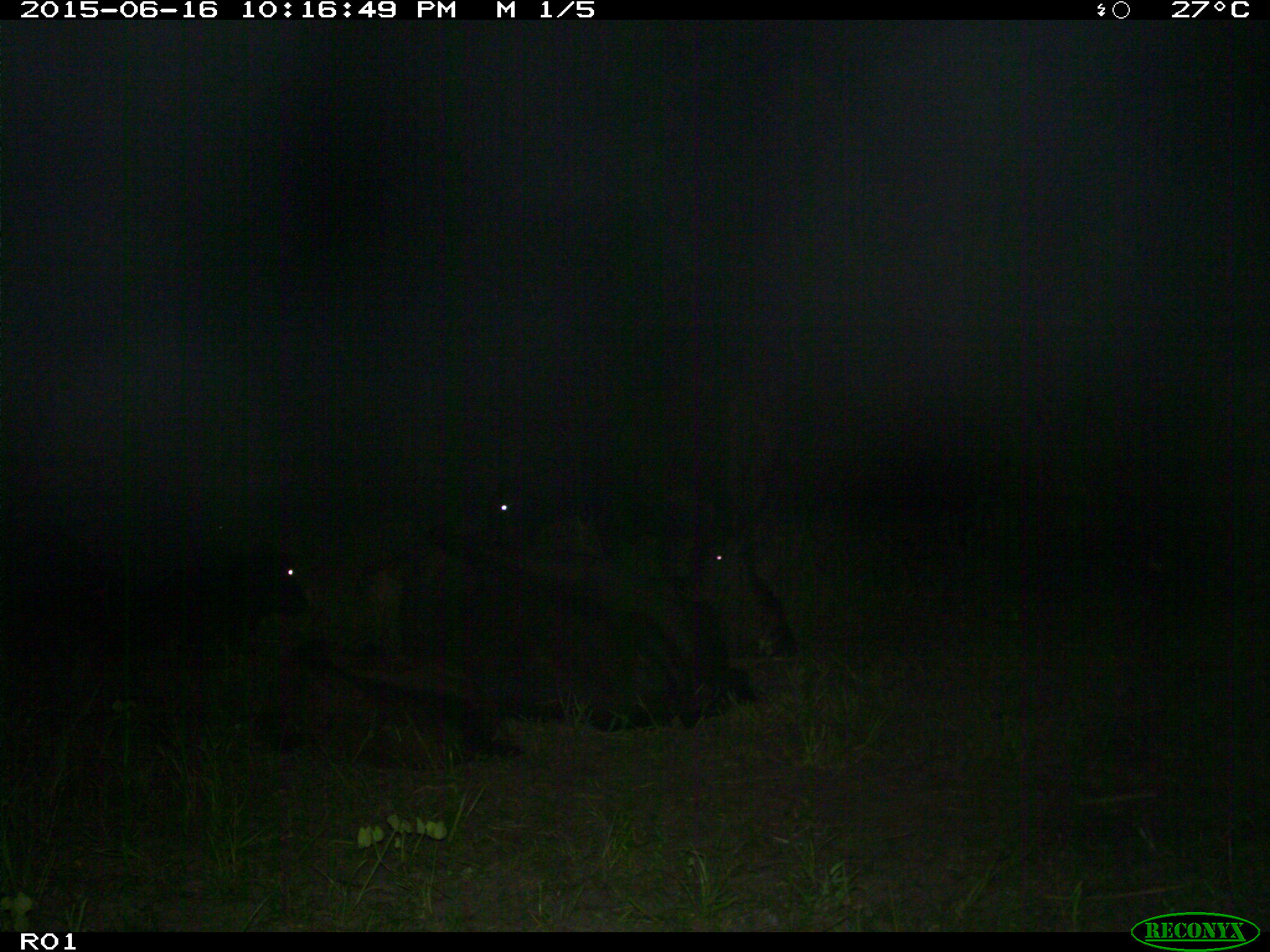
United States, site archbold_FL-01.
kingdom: Animalia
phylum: Chordata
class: Mammalia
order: Artiodactyla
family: Bovidae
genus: Bos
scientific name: Bos taurus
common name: domestic cow